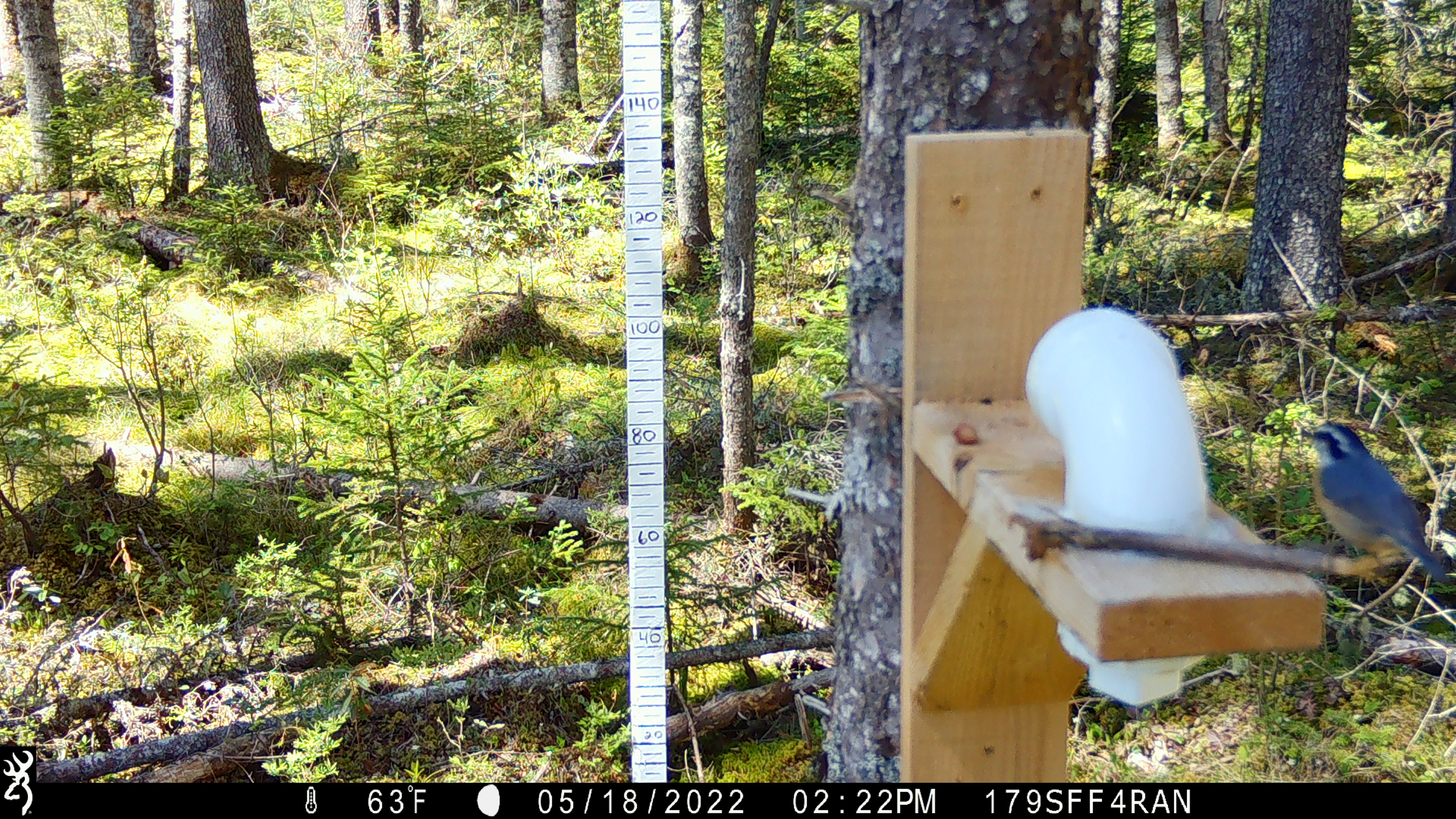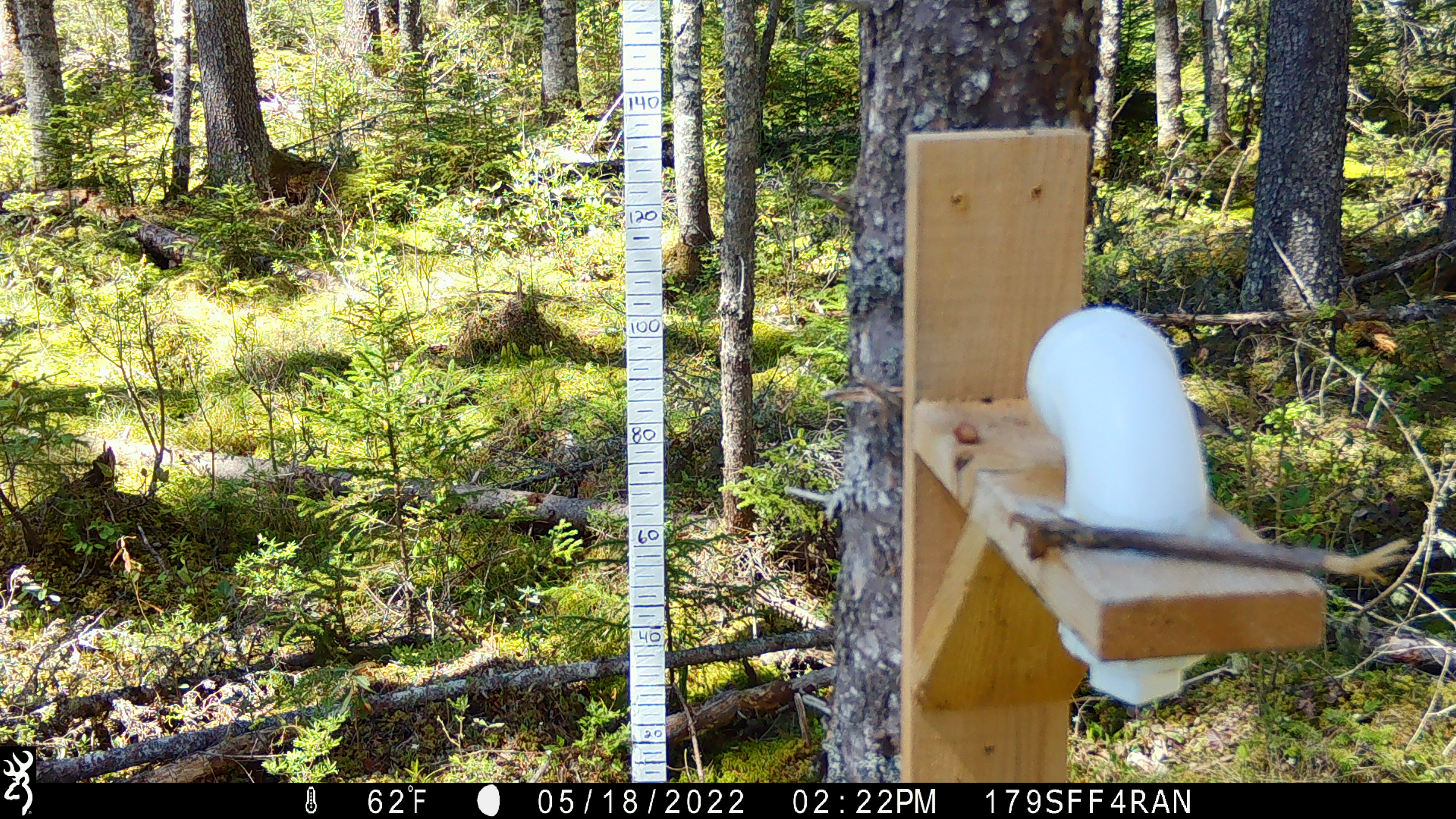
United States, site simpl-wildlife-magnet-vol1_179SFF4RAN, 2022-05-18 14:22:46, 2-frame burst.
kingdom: Animalia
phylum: Chordata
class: Aves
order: Passeriformes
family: Sittidae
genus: Sitta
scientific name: Sitta canadensis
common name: red-breasted nuthatch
Red-breasted nuthatch (Sitta canadensis).